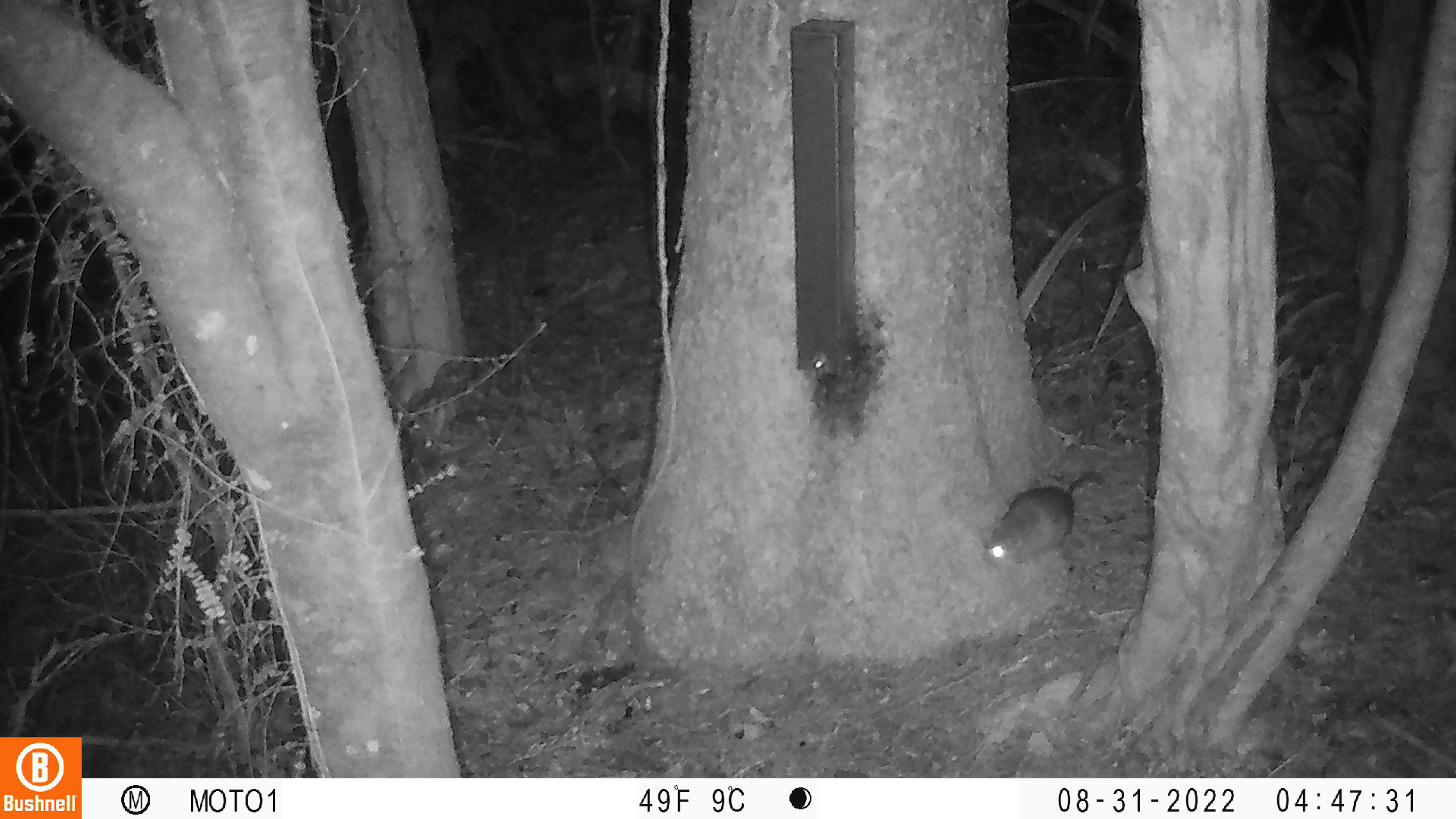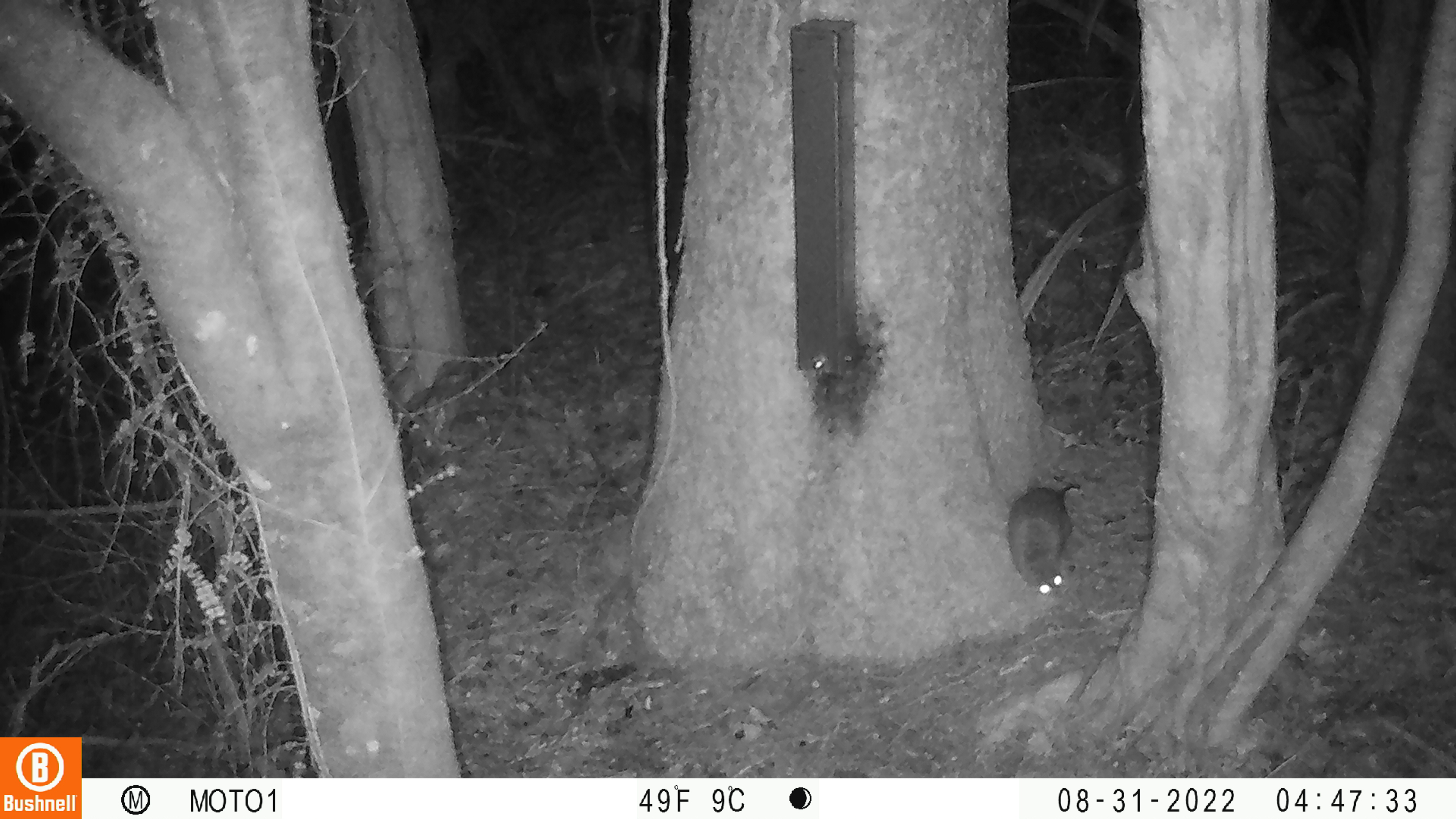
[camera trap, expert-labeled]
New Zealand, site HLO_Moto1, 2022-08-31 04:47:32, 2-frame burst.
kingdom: Animalia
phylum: Chordata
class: Mammalia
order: Rodentia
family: Muridae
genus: Rattus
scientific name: Rattus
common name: rat